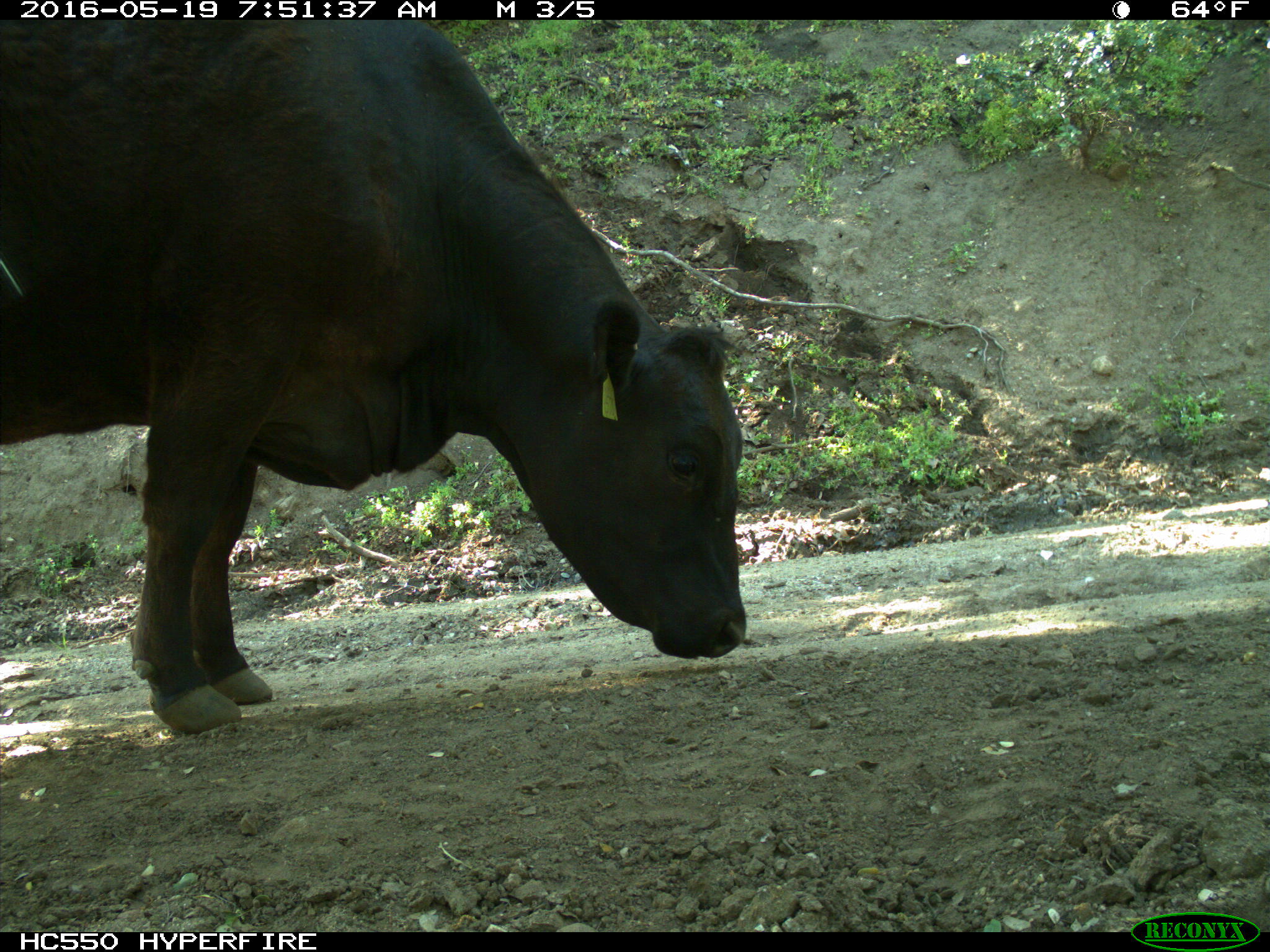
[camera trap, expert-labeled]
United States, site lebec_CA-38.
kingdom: Animalia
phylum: Chordata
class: Mammalia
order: Artiodactyla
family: Bovidae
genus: Bos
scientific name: Bos taurus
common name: domestic cow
Bos taurus (domestic cow).